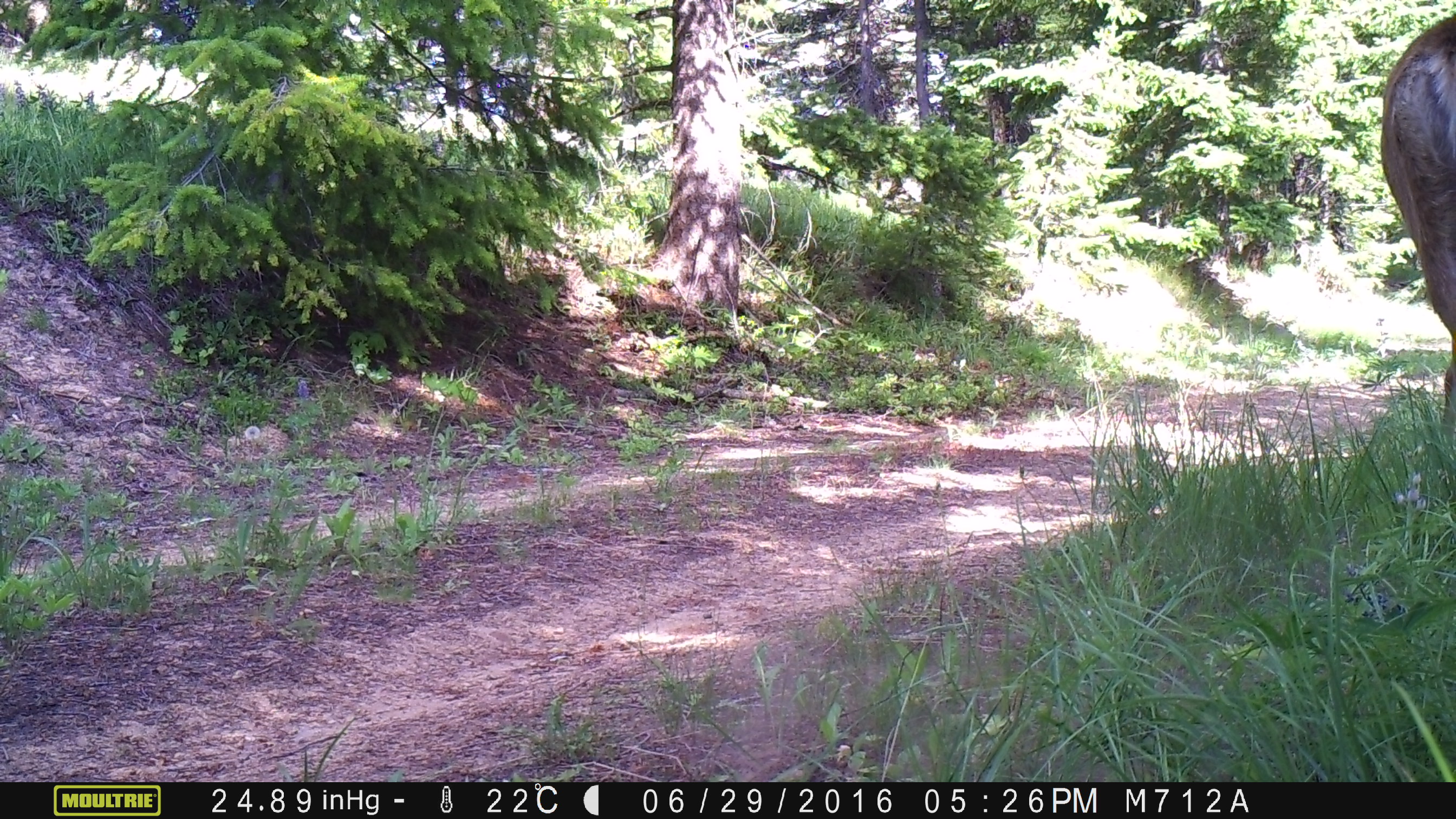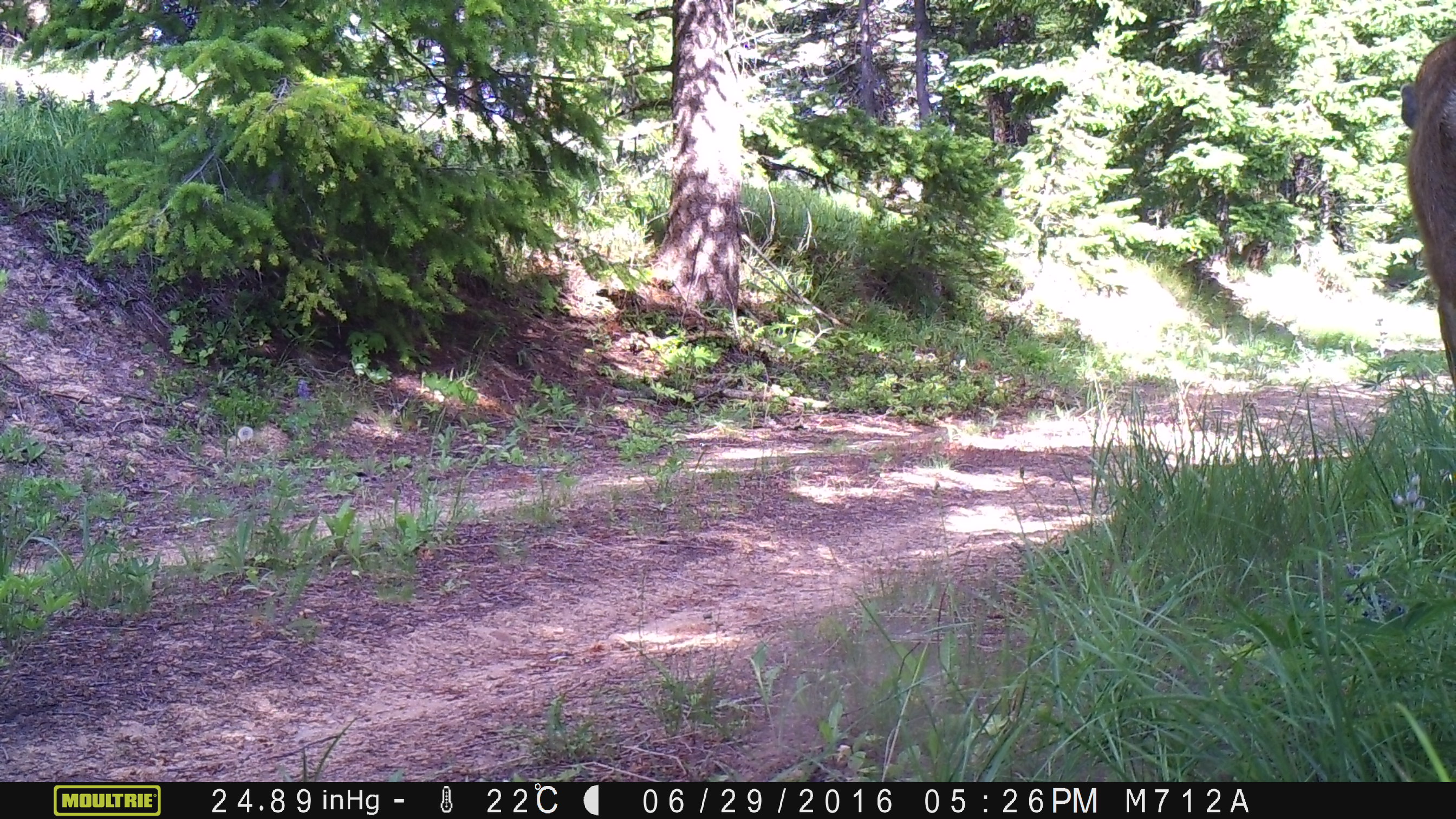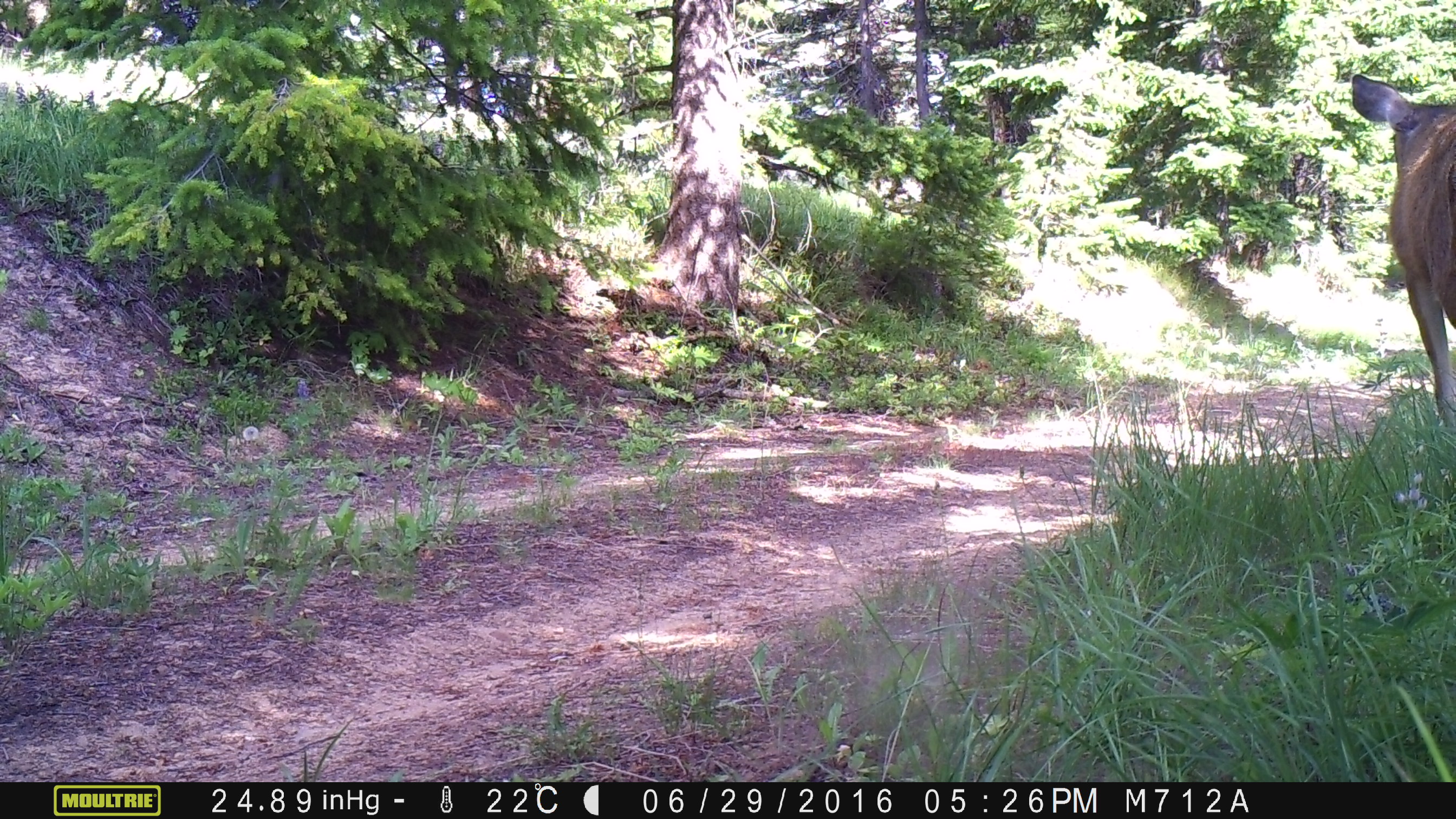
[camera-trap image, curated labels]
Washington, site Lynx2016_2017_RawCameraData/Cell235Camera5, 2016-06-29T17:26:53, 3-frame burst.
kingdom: Animalia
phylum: Chordata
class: Mammalia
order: Artiodactyla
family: Cervidae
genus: Odocoileus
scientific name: Odocoileus hemionus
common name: mule deer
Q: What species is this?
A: Odocoileus hemionus (mule deer).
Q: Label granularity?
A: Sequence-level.